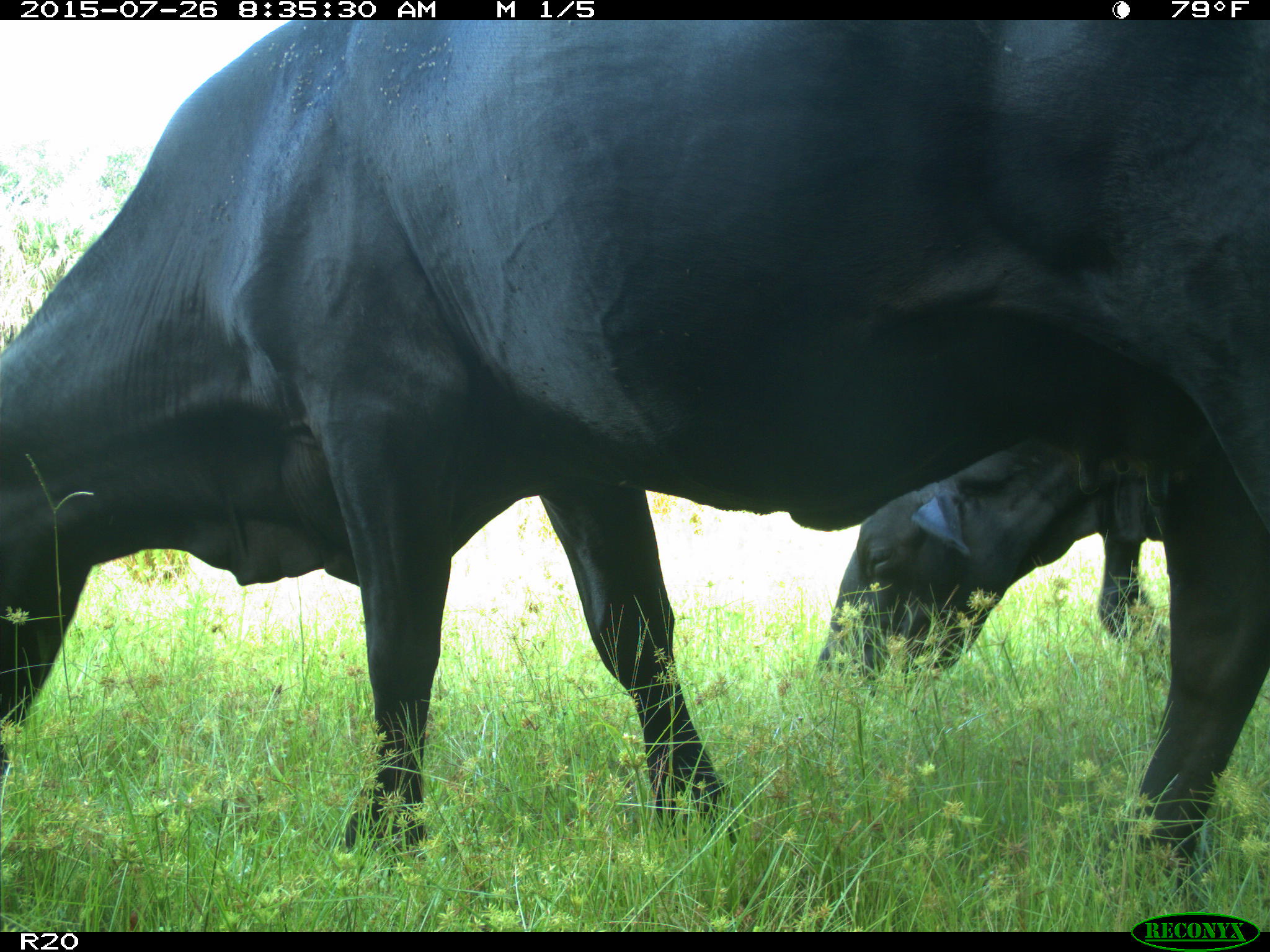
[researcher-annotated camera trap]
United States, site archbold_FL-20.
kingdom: Animalia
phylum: Chordata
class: Mammalia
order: Artiodactyla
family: Bovidae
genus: Bos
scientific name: Bos taurus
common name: domestic cow